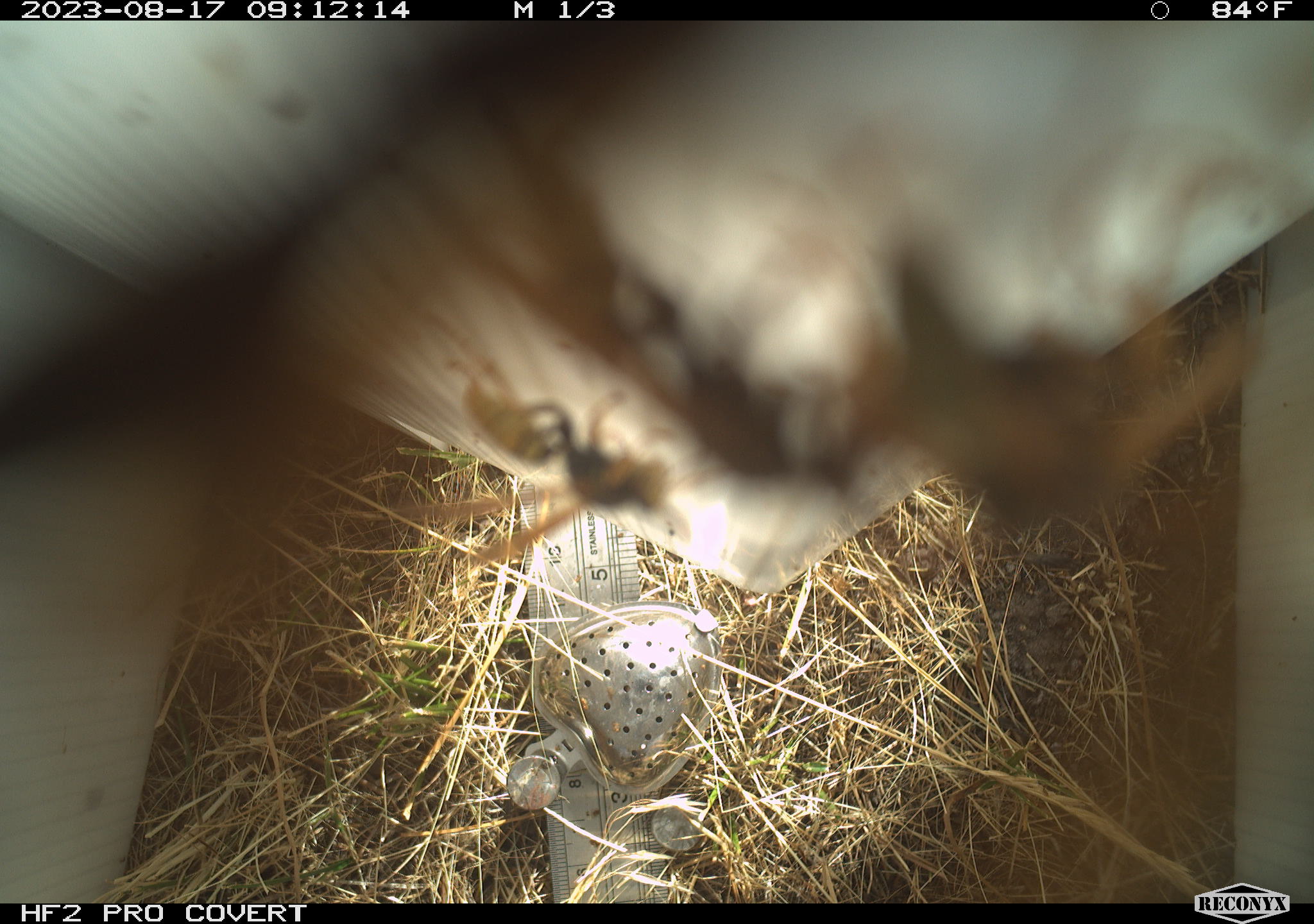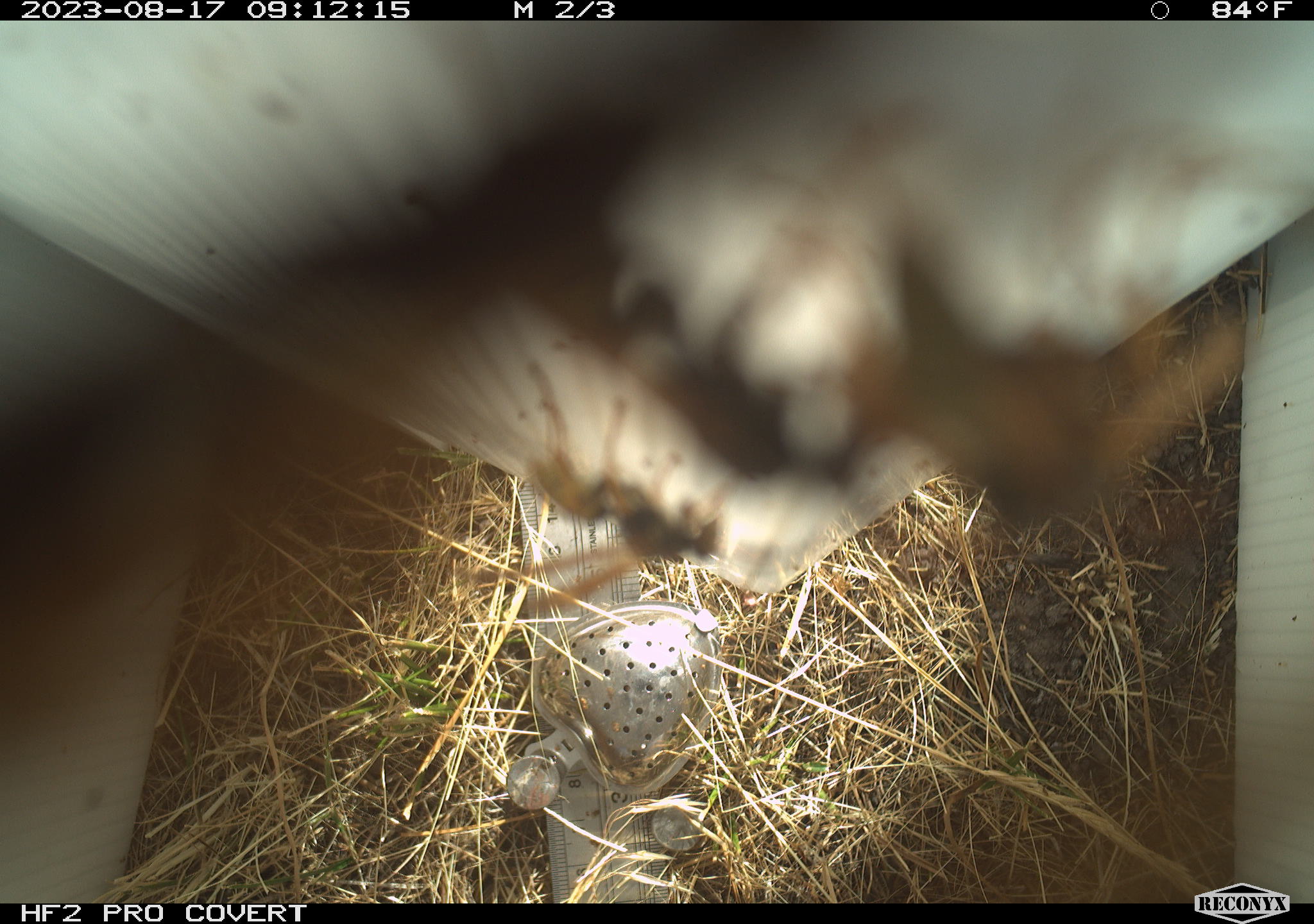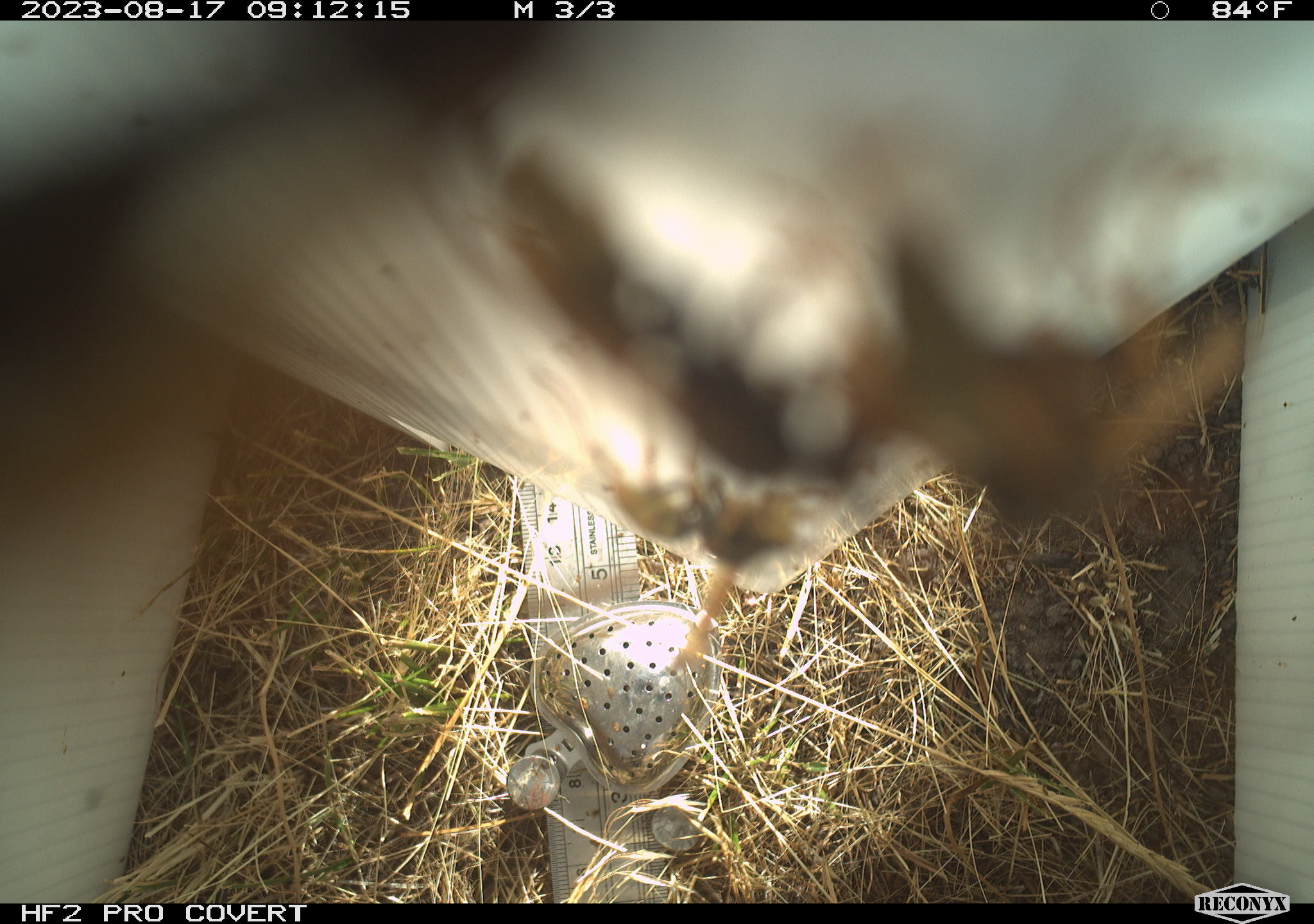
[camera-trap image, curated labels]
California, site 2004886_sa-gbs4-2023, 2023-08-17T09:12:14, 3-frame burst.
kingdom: Animalia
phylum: Arthropoda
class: Insecta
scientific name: Insecta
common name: insect